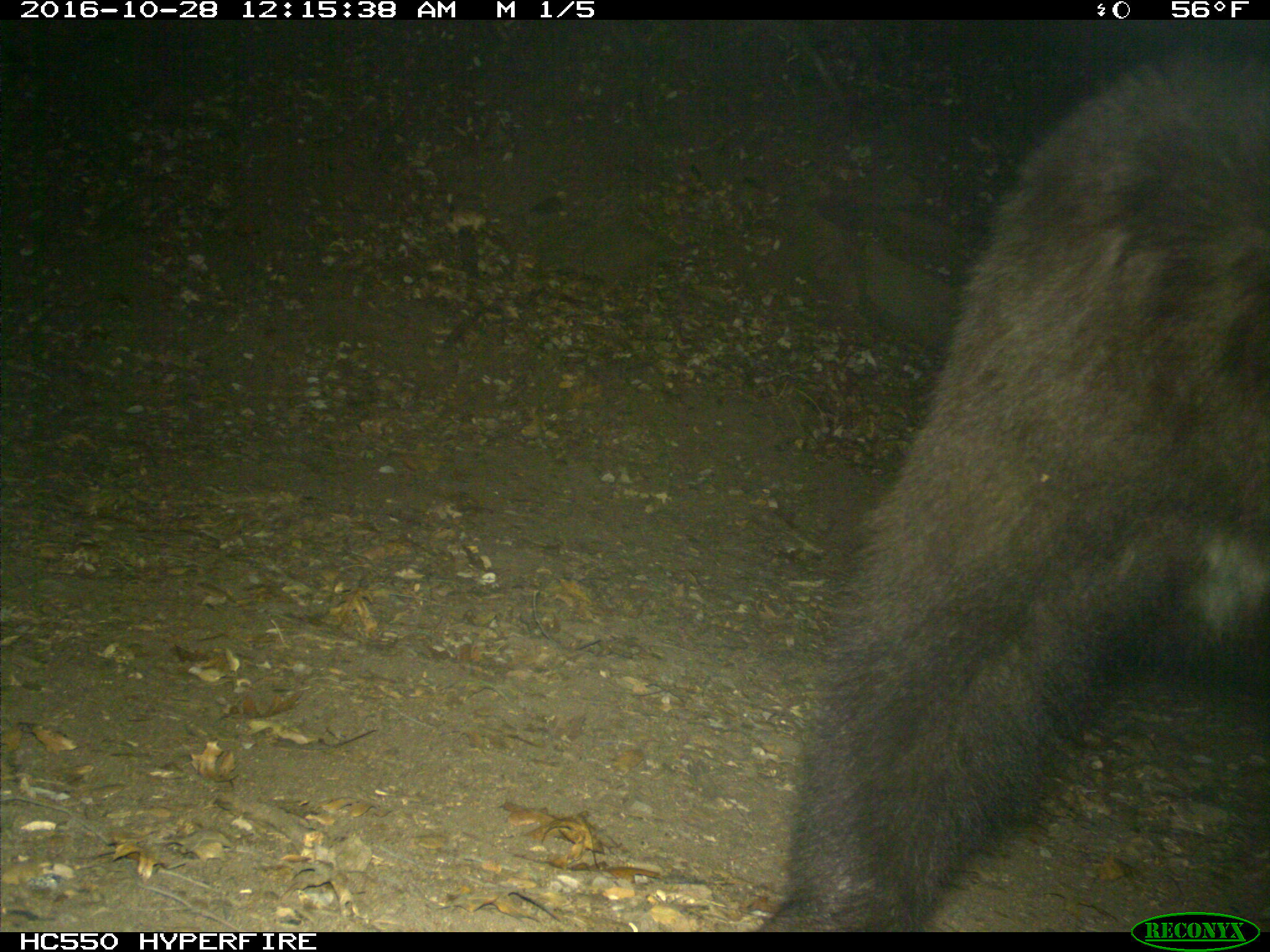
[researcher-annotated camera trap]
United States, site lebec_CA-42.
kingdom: Animalia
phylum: Chordata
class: Mammalia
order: Carnivora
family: Ursidae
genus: Ursus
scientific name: Ursus americanus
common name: american black bear